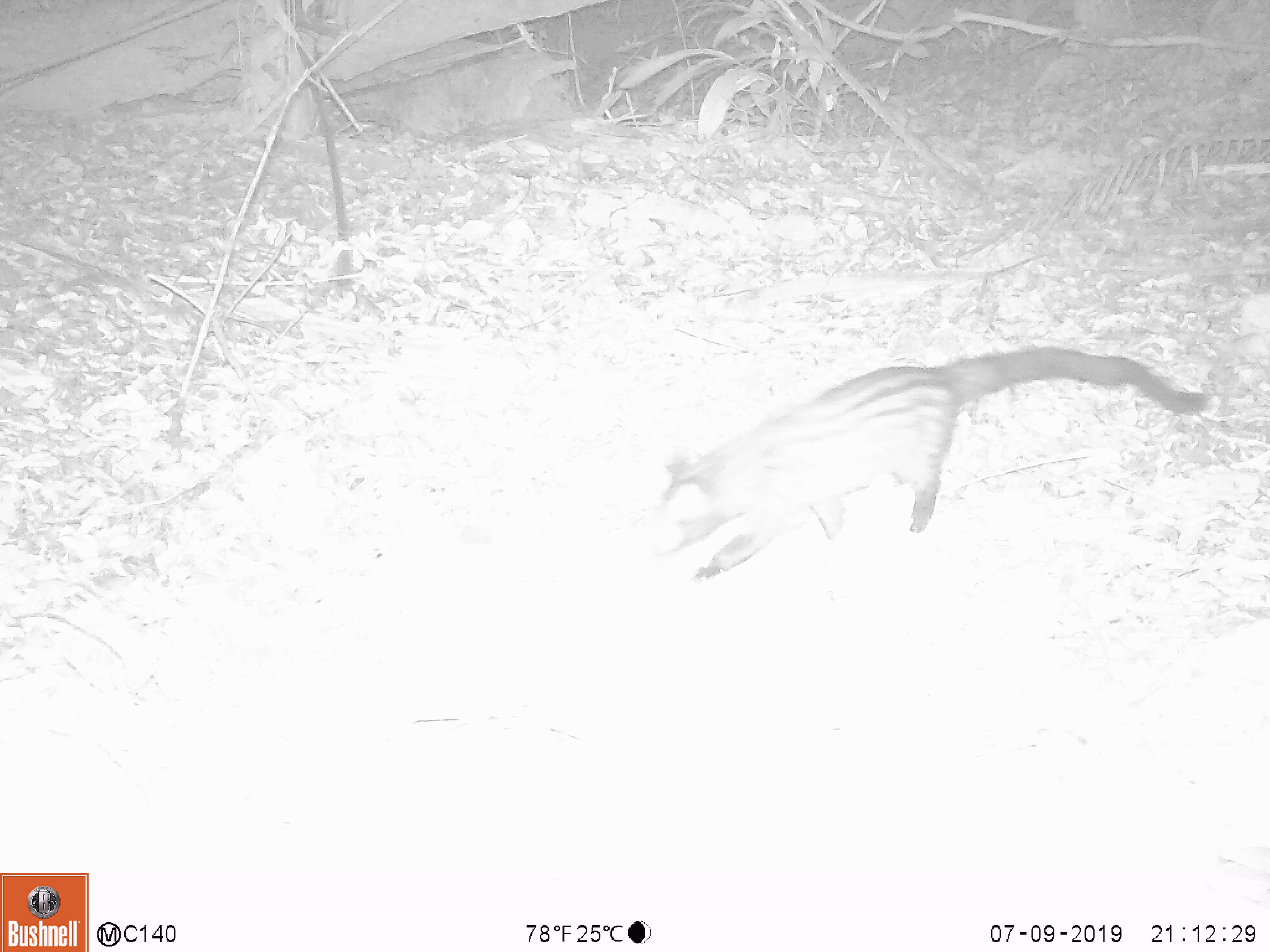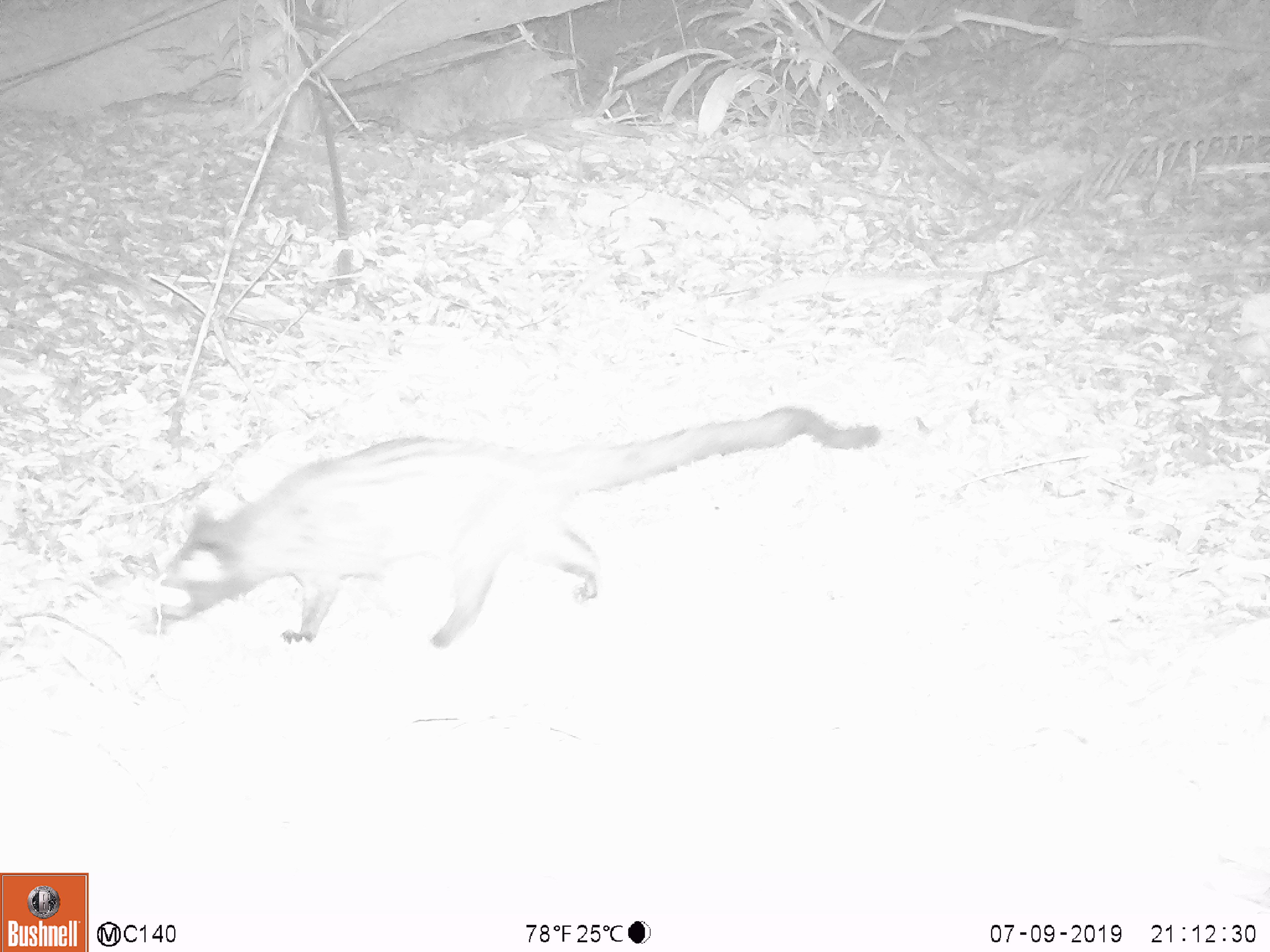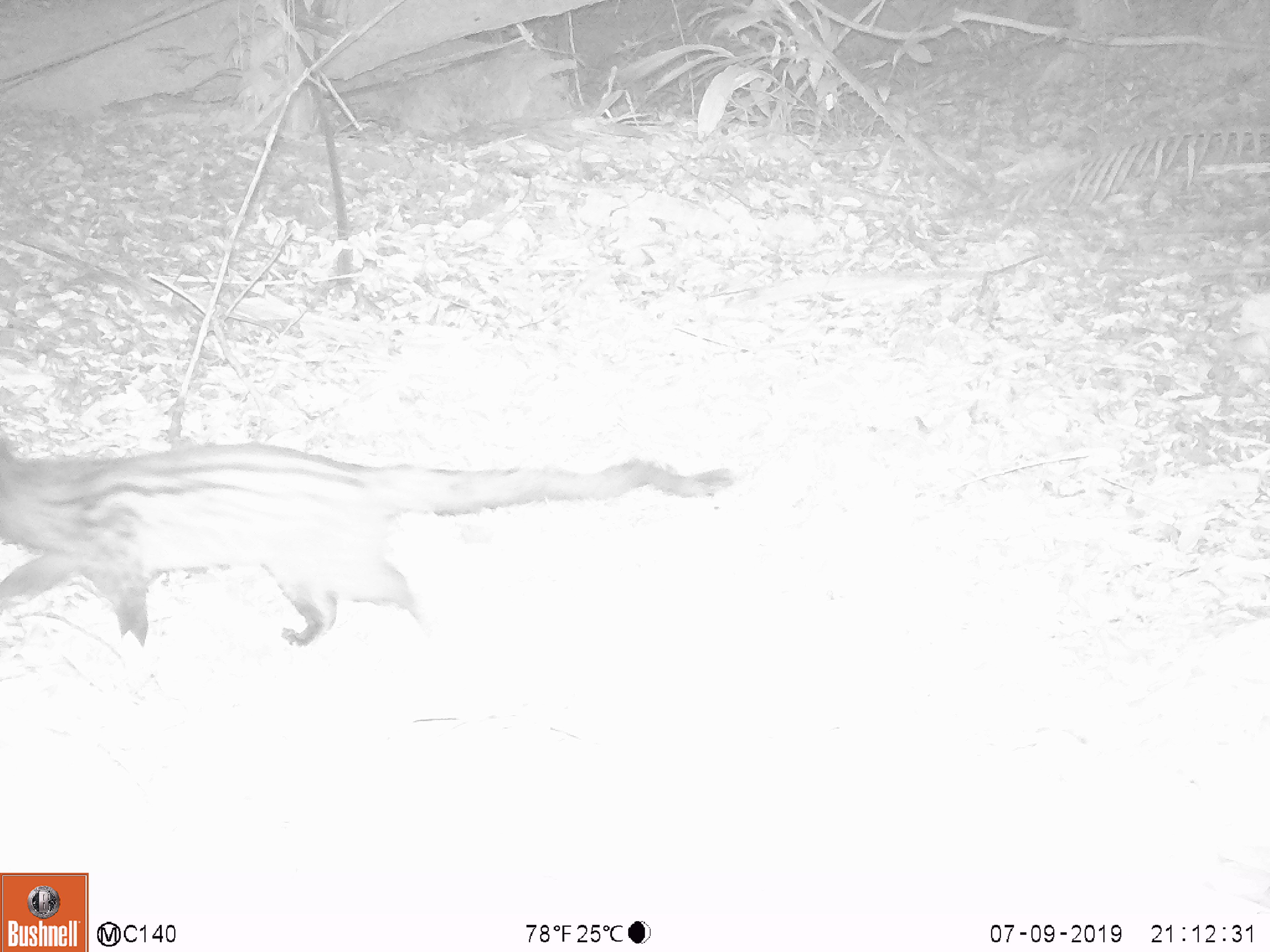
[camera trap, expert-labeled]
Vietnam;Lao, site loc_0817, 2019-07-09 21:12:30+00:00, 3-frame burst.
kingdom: Animalia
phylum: Chordata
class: Mammalia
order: Carnivora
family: Viverridae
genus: Paradoxurus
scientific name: Paradoxurus hermaphroditus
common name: common palm civet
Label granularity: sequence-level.